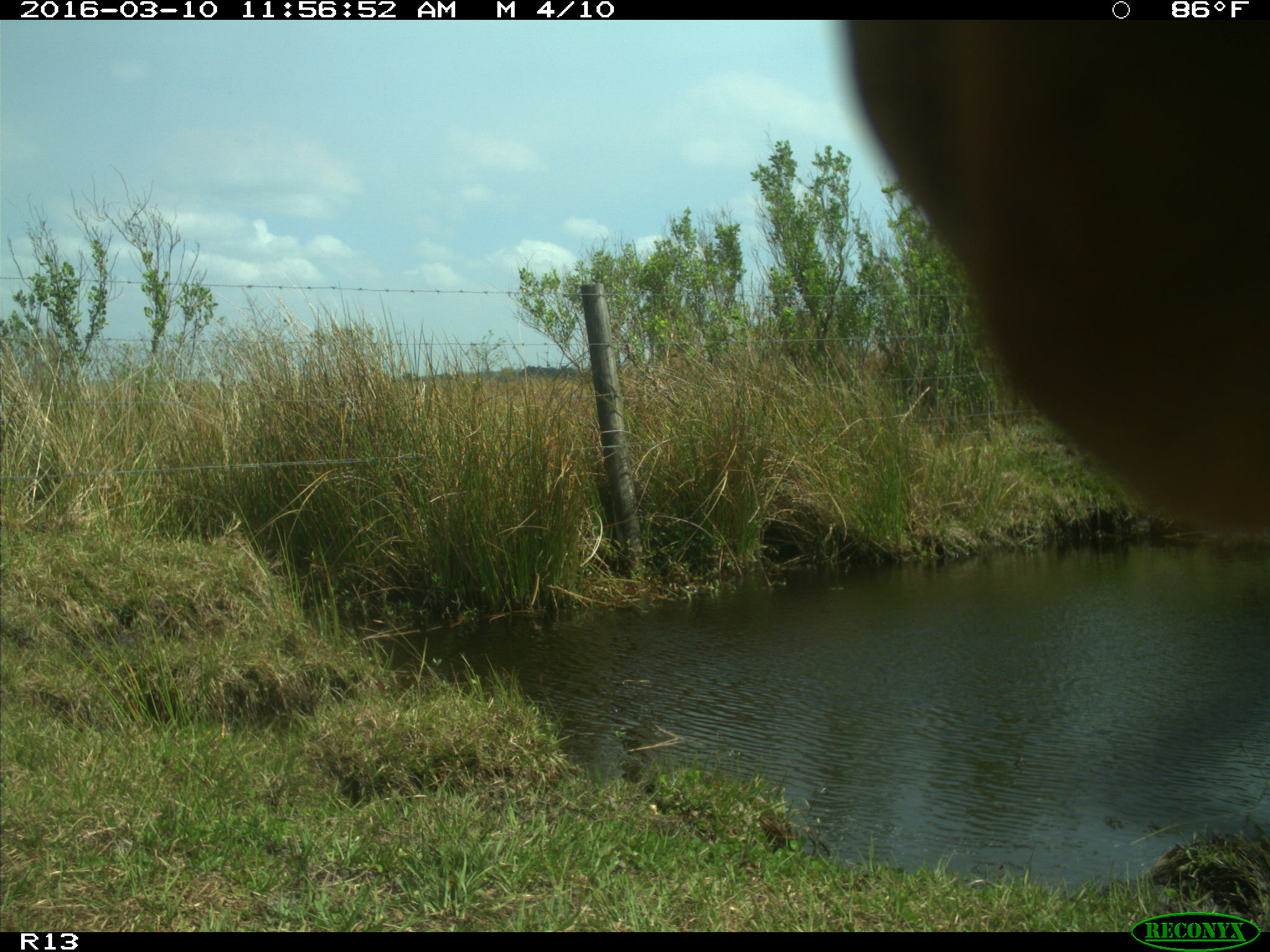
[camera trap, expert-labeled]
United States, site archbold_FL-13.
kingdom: Animalia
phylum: Chordata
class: Mammalia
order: Artiodactyla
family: Bovidae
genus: Bos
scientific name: Bos taurus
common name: domestic cow